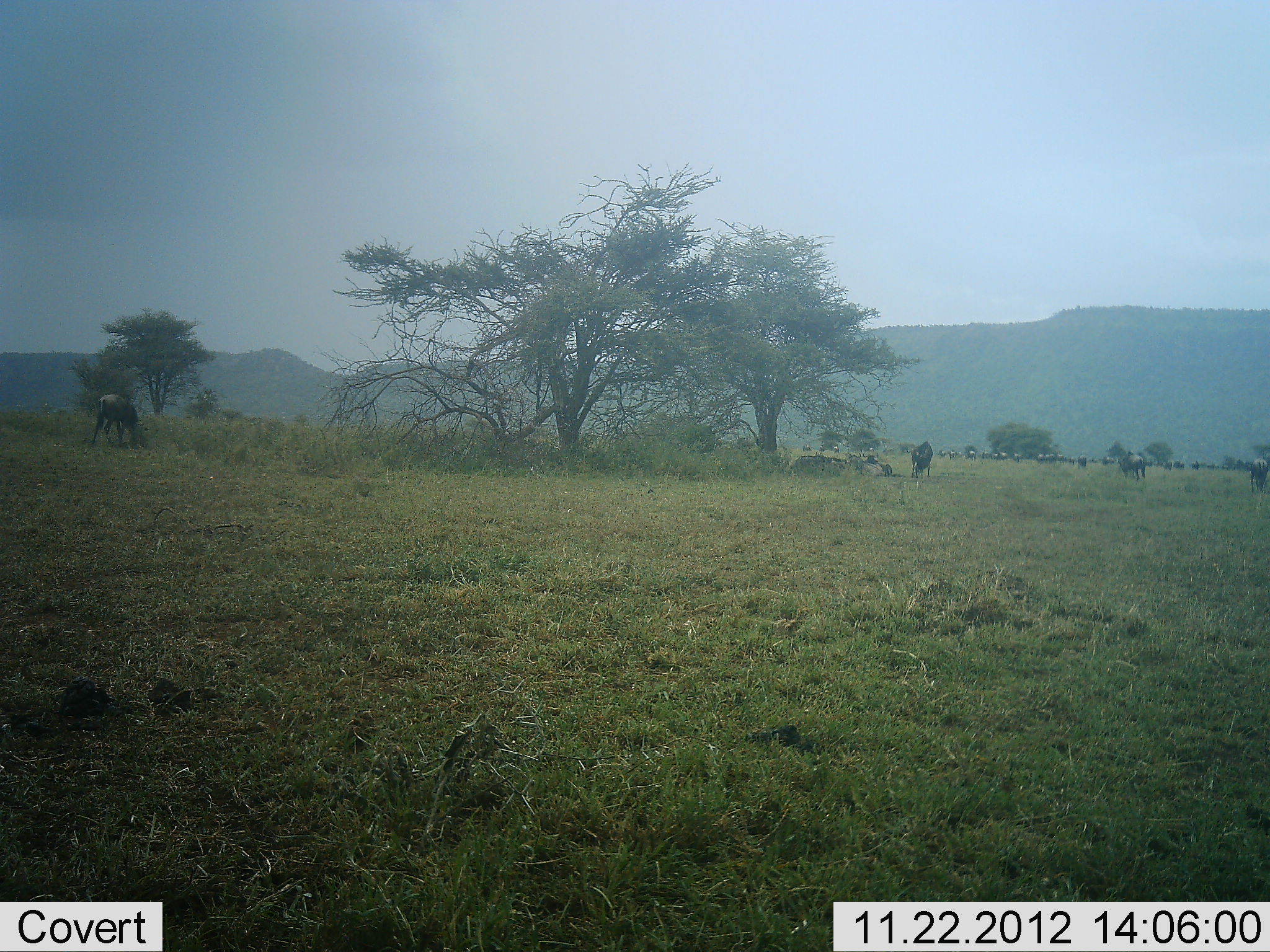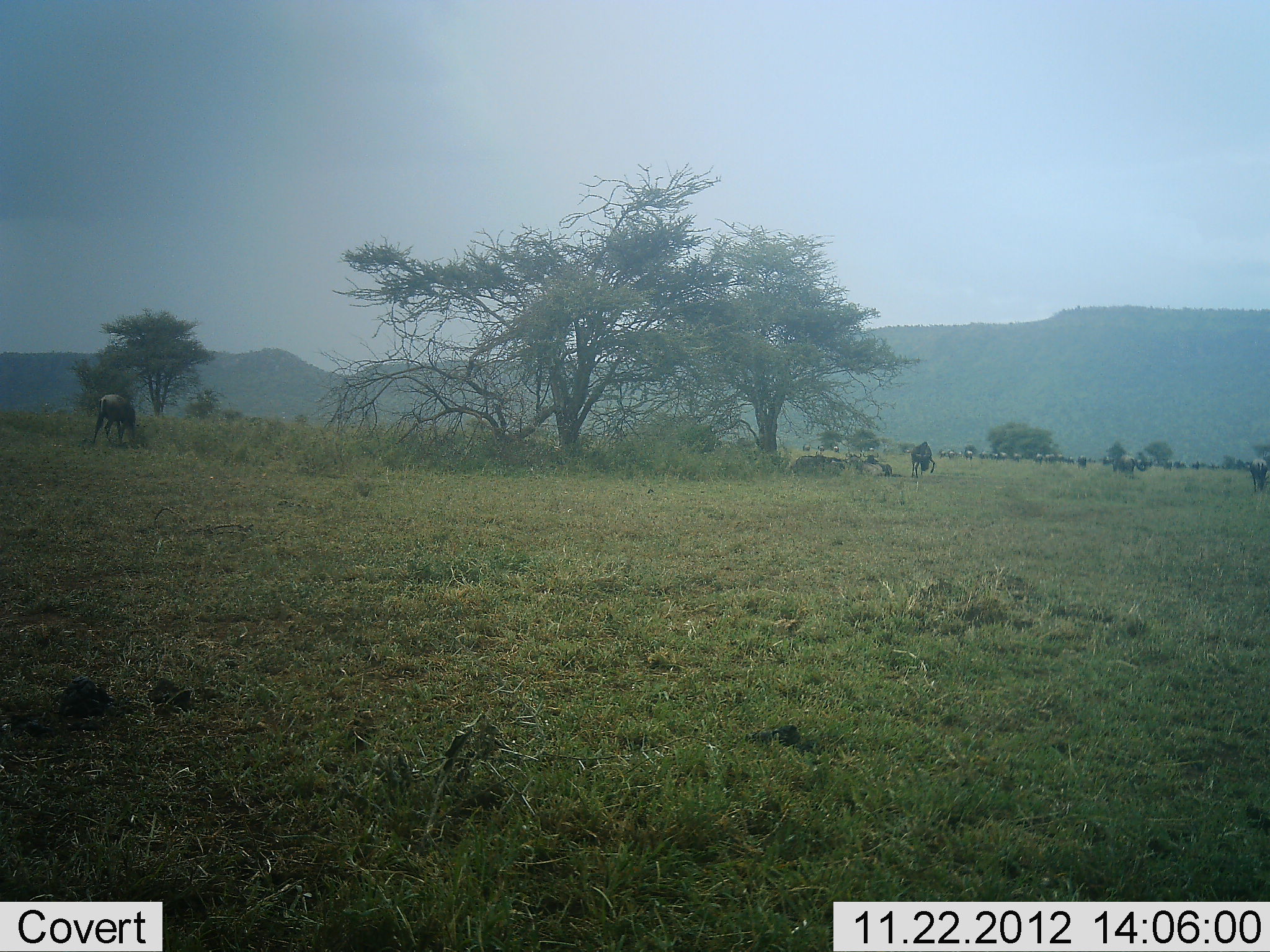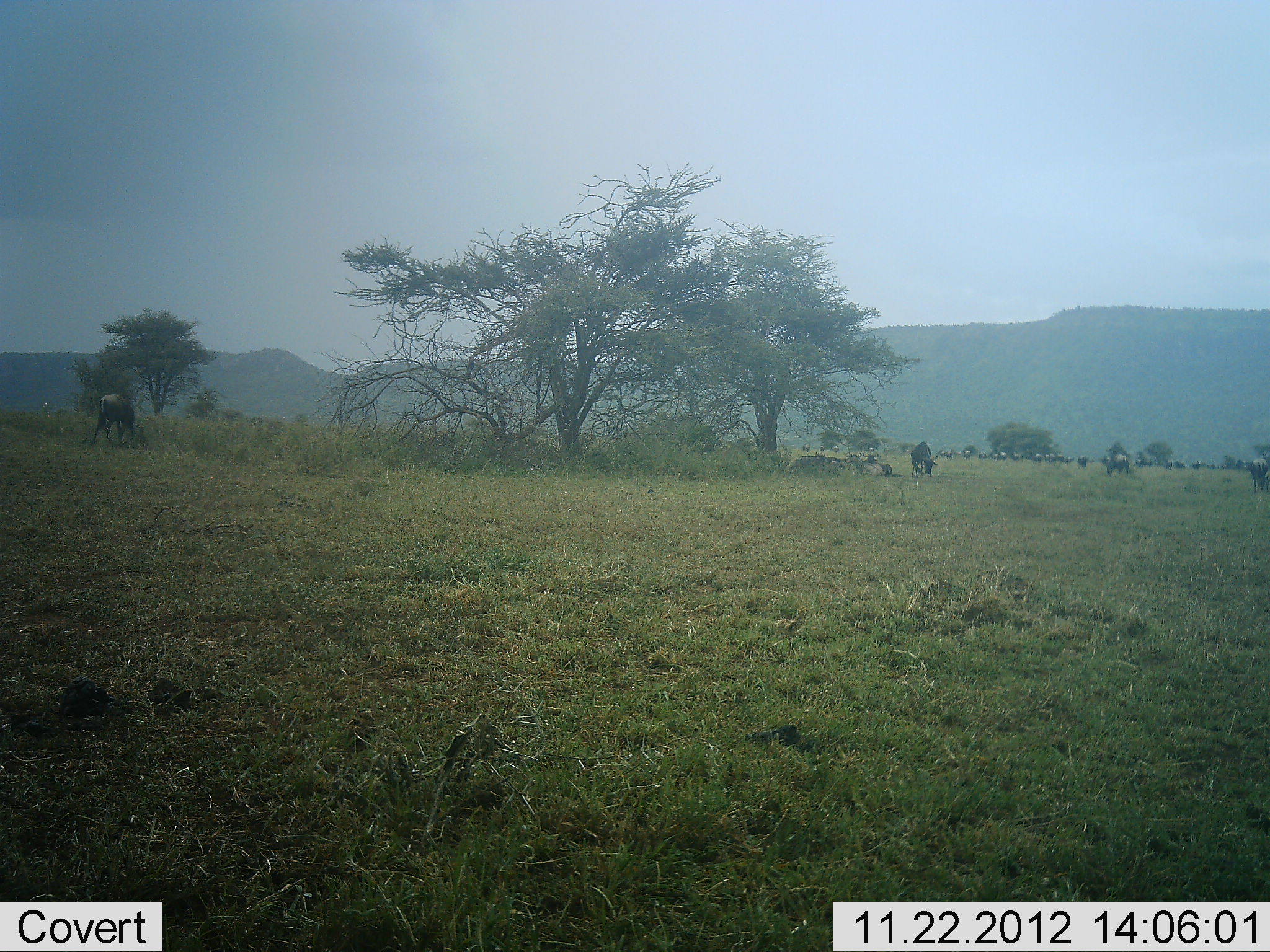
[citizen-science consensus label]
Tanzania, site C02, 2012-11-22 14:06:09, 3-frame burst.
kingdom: Animalia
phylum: Chordata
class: Mammalia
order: Artiodactyla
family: Bovidae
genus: Connochaetes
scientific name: Connochaetes taurinus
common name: blue wildebeest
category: wildebeest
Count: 11-50.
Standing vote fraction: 41%.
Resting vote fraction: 18%.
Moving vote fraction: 29%.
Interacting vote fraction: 0%.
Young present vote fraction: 0%.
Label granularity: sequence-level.